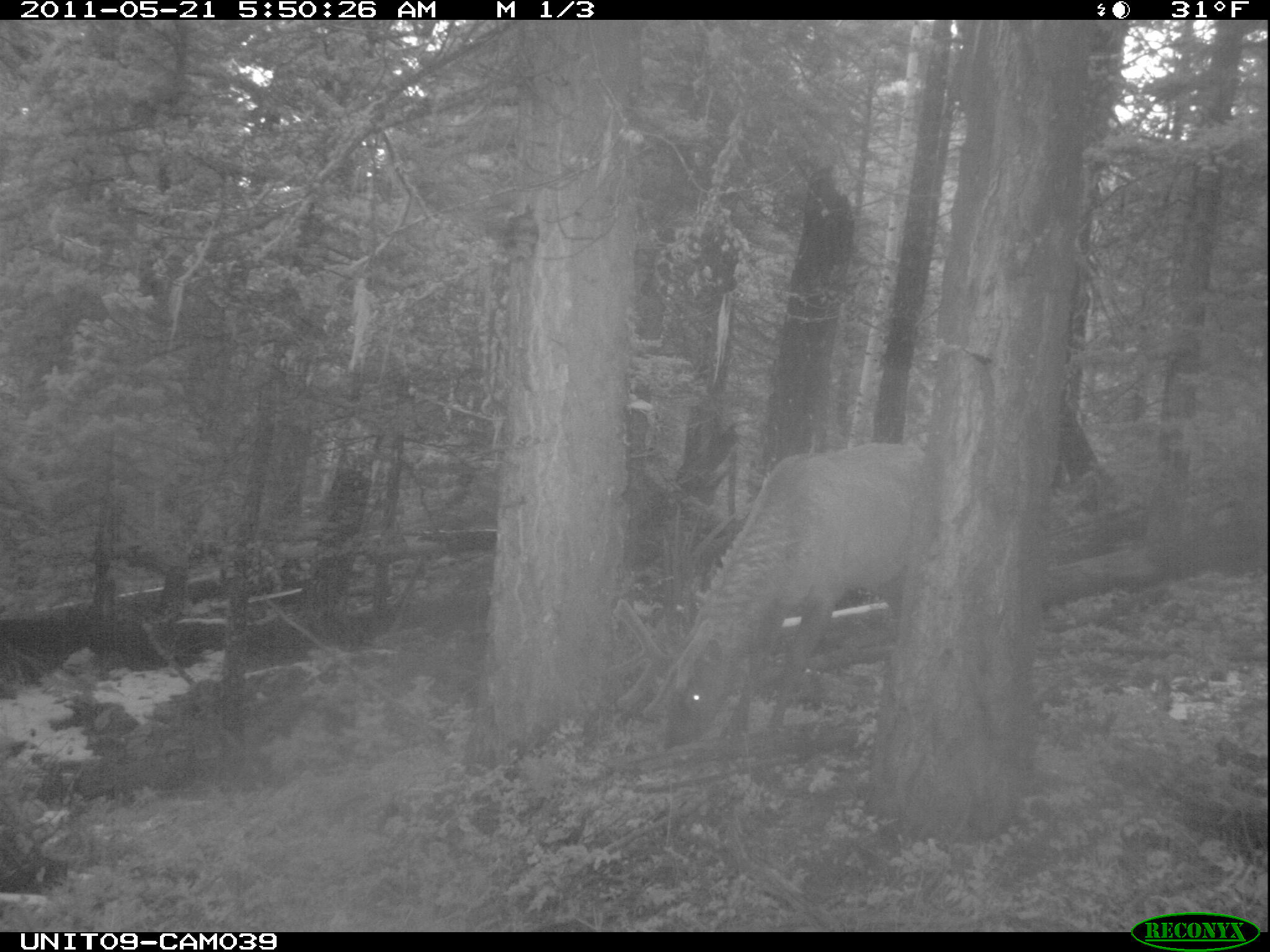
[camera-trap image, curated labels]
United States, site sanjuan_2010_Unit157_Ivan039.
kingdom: Animalia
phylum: Chordata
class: Mammalia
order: Artiodactyla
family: Cervidae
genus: Cervus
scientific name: Cervus elaphus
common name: red deer